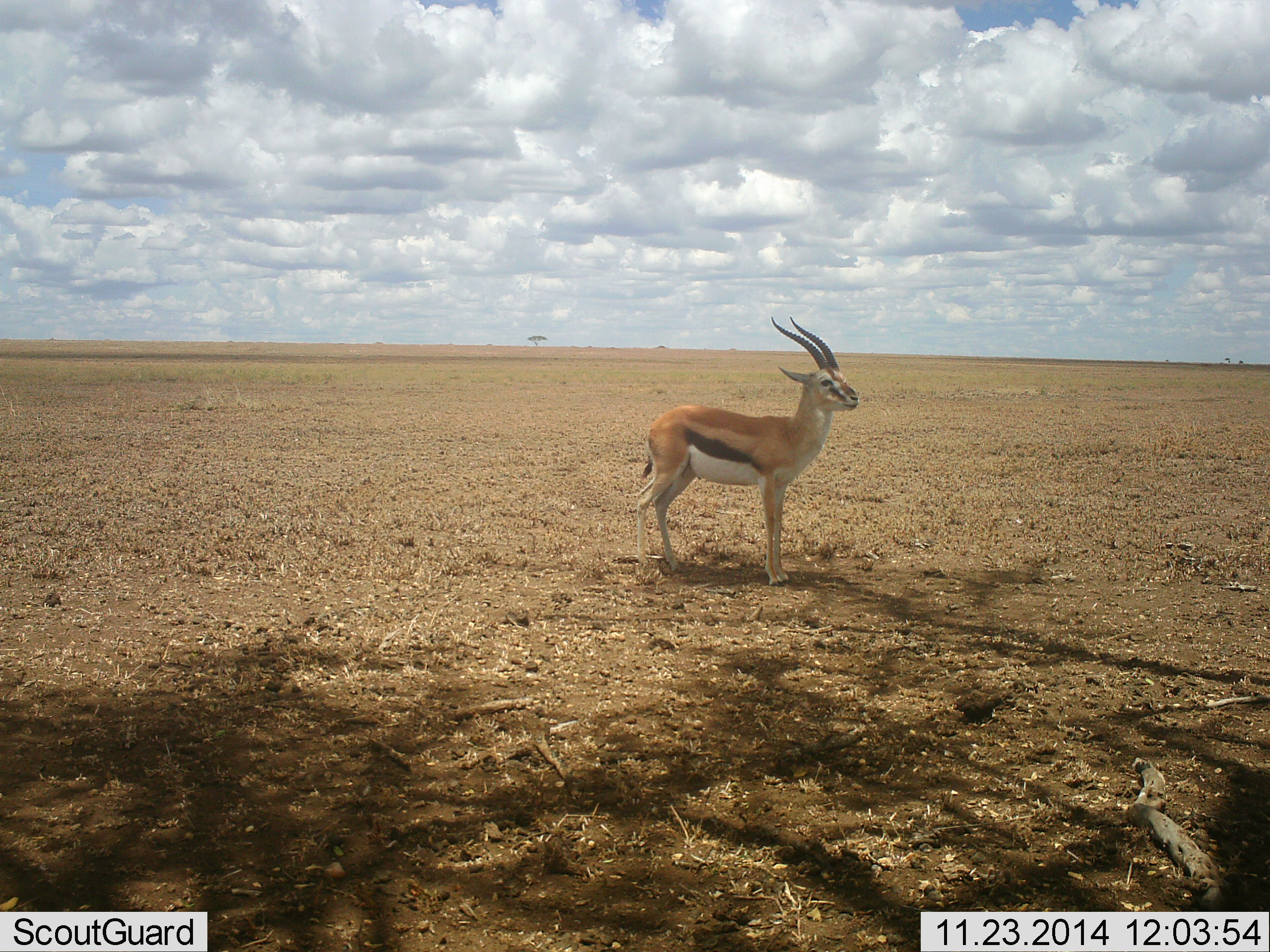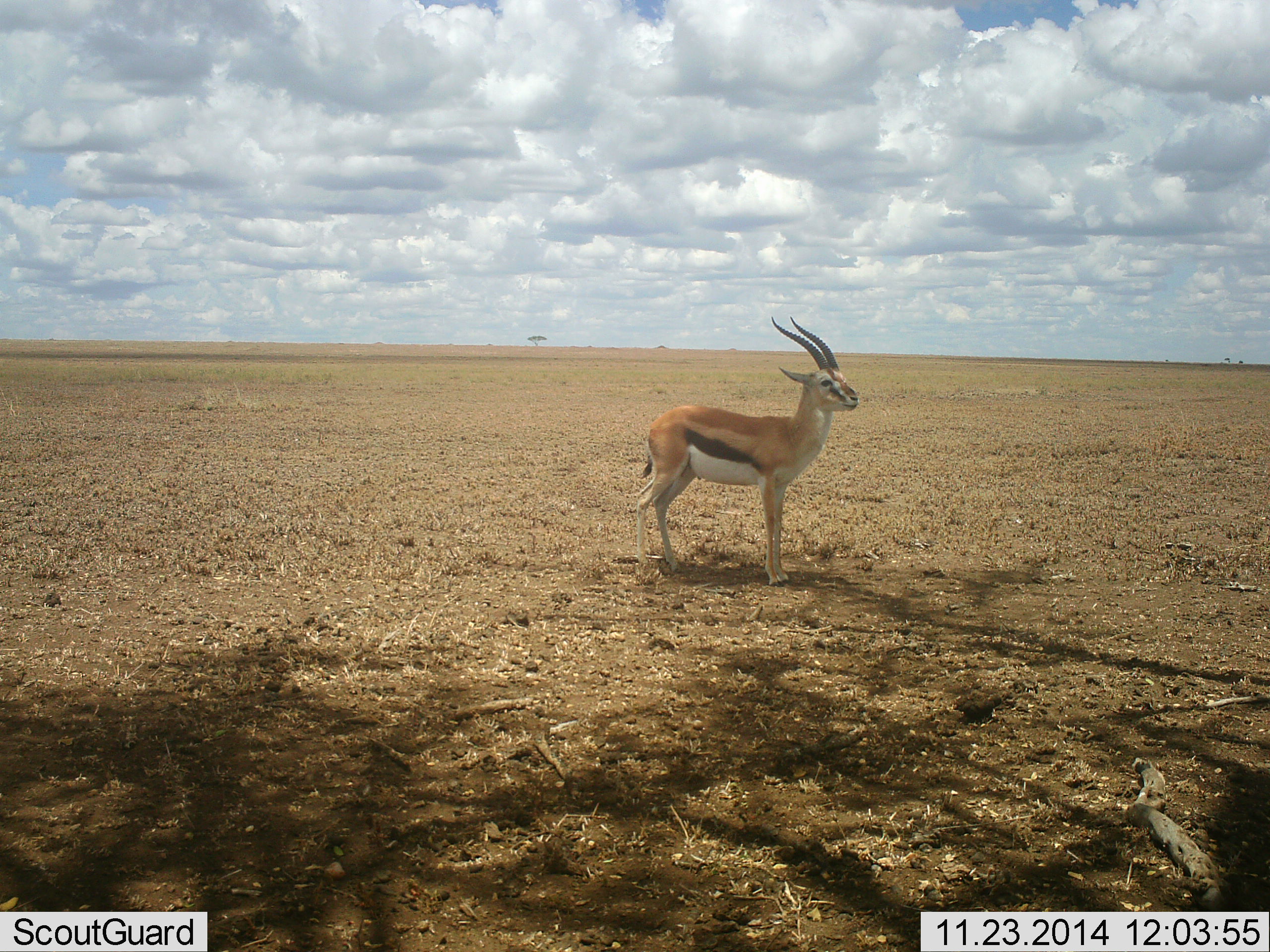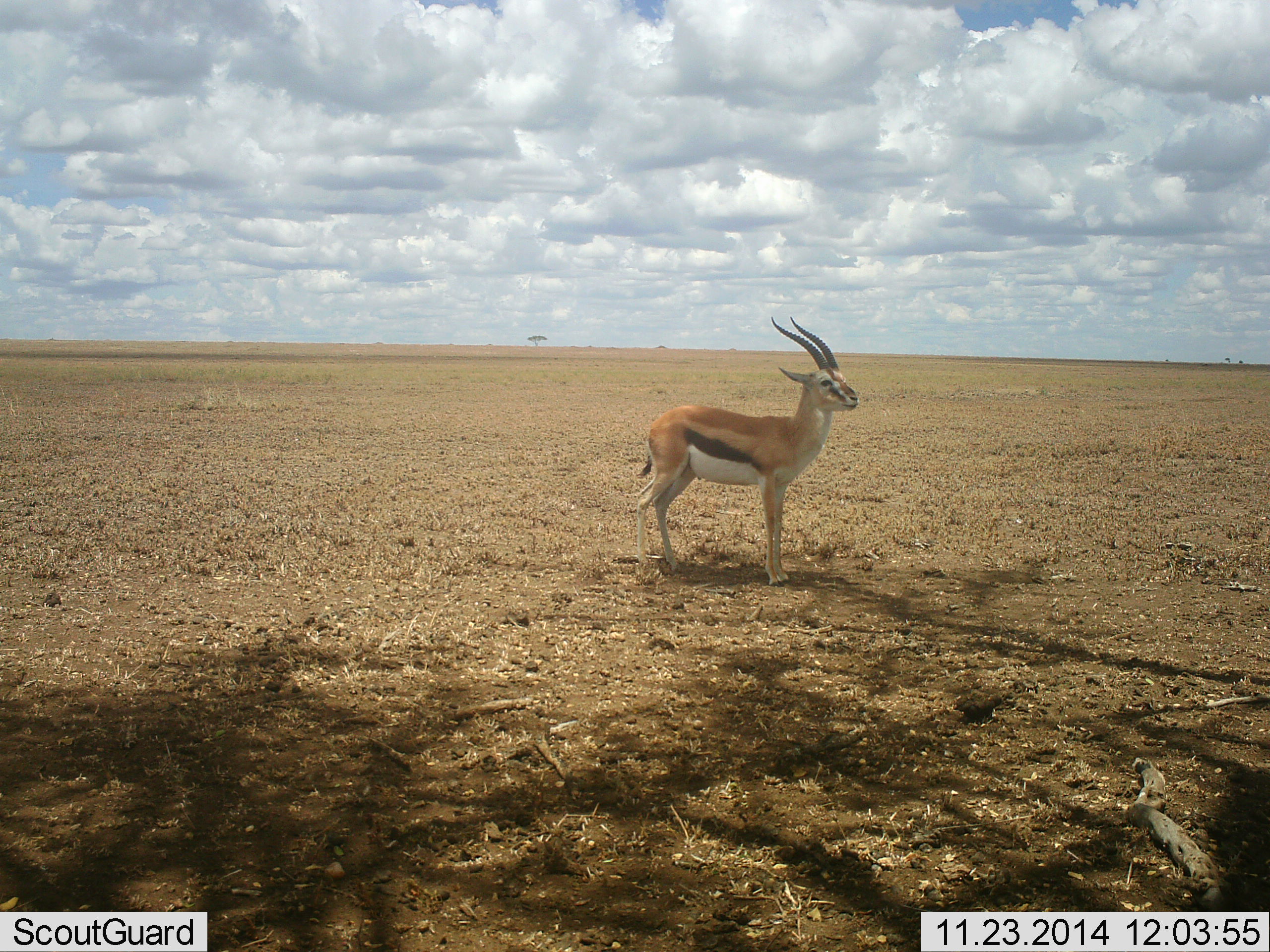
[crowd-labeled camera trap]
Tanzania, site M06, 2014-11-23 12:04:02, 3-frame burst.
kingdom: Animalia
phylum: Chordata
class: Mammalia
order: Artiodactyla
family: Bovidae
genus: Eudorcas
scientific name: Eudorcas thomsonii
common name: thomson's gazelle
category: gazellethomsons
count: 1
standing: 100%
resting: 0%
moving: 0%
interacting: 0%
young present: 0%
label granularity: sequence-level